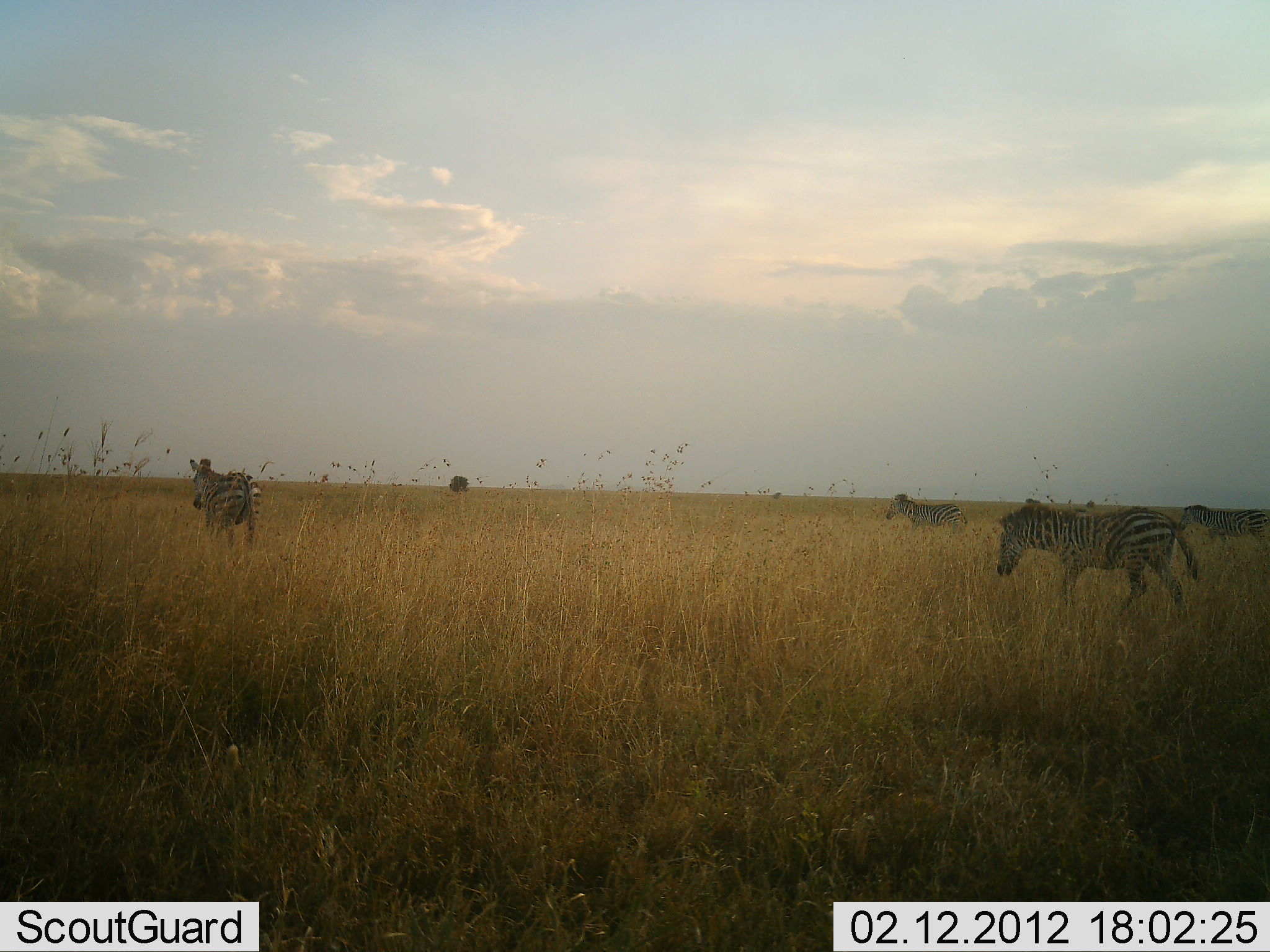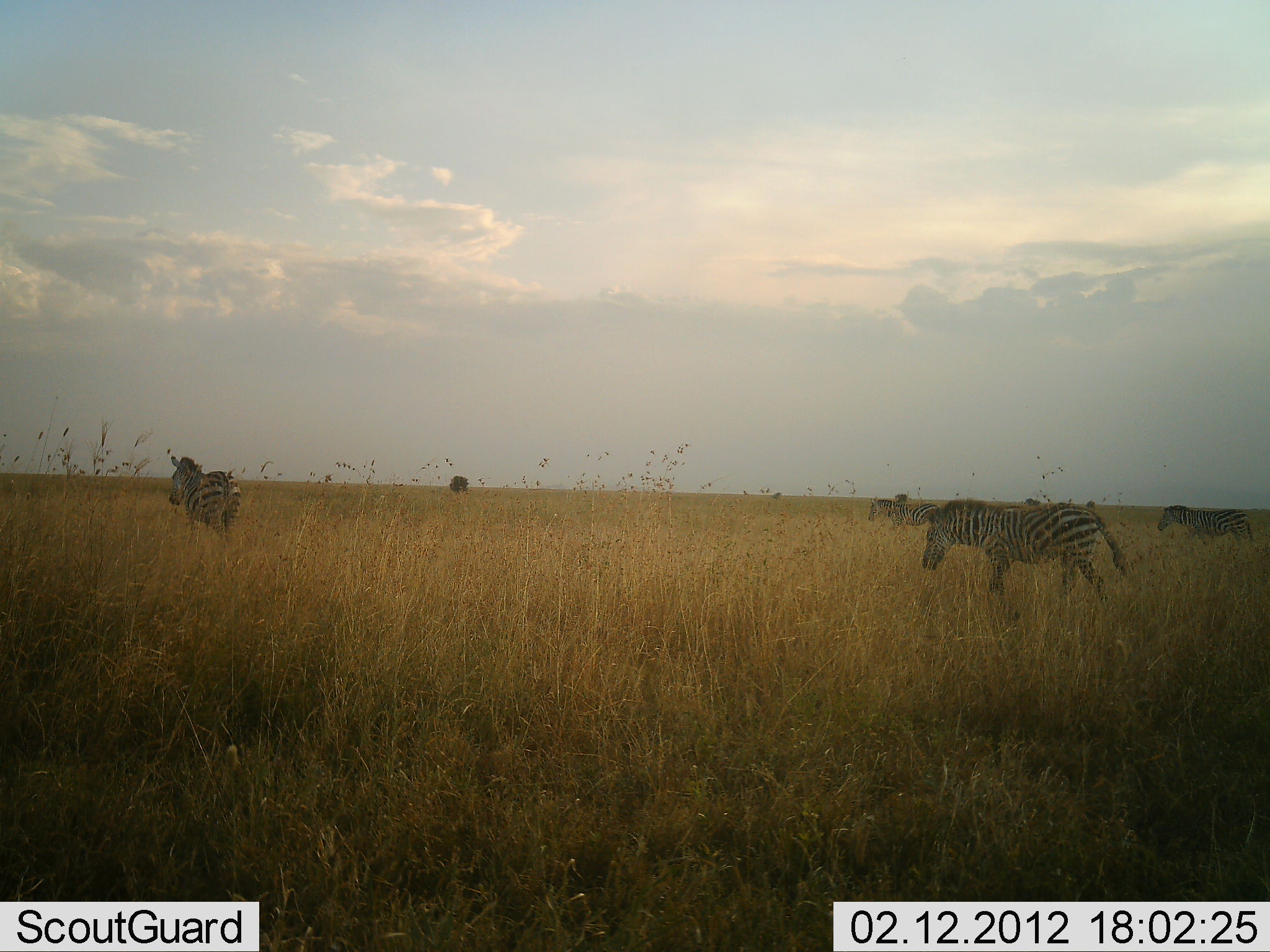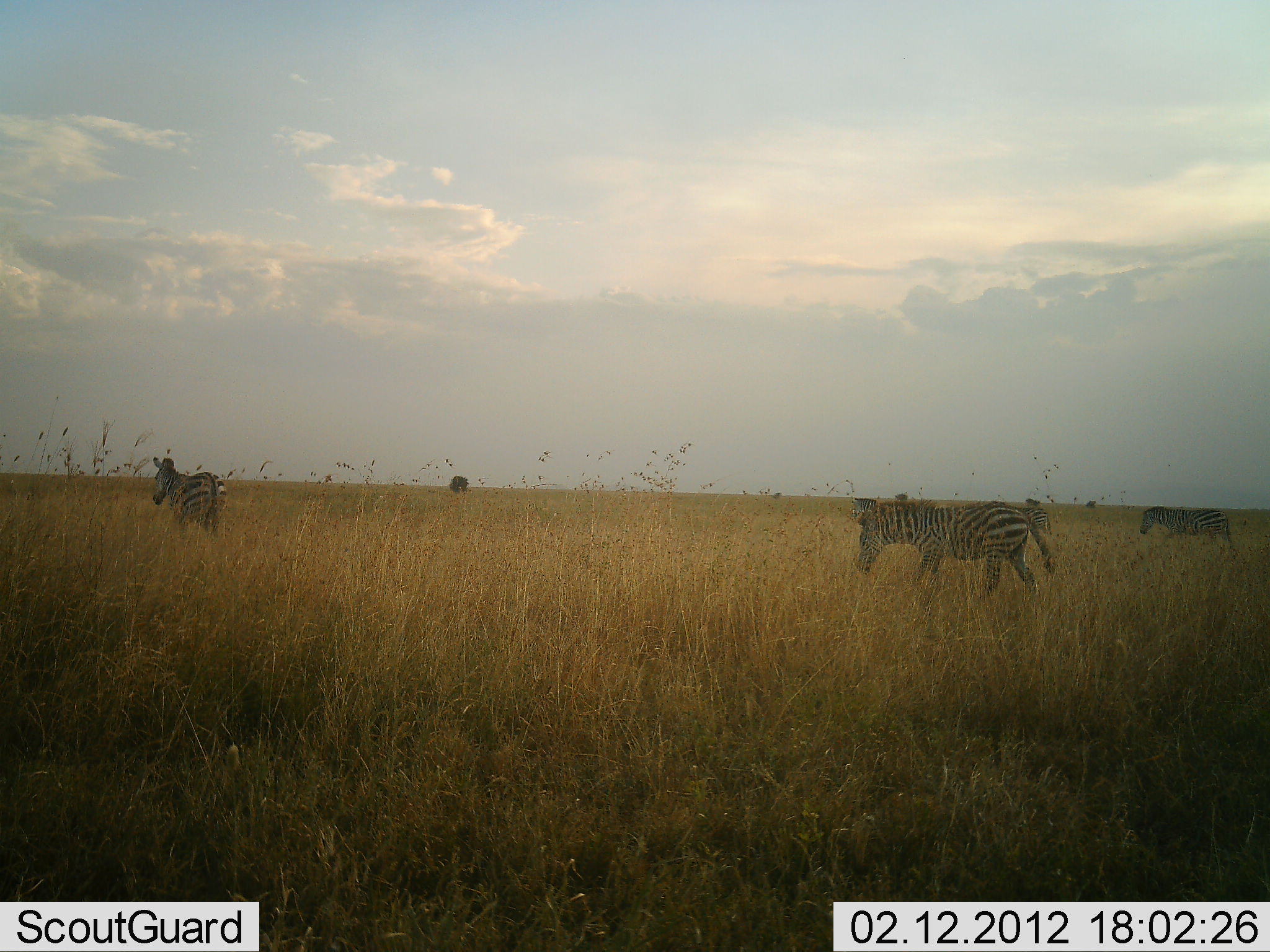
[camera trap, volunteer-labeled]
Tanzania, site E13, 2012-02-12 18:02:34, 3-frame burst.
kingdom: Animalia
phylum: Chordata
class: Mammalia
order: Perissodactyla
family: Equidae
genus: Equus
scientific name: Equus quagga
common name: plains zebra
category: zebra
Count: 4.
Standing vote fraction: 5%.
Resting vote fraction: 0%.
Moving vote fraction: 100%.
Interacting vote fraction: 0%.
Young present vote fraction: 0%.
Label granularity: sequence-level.